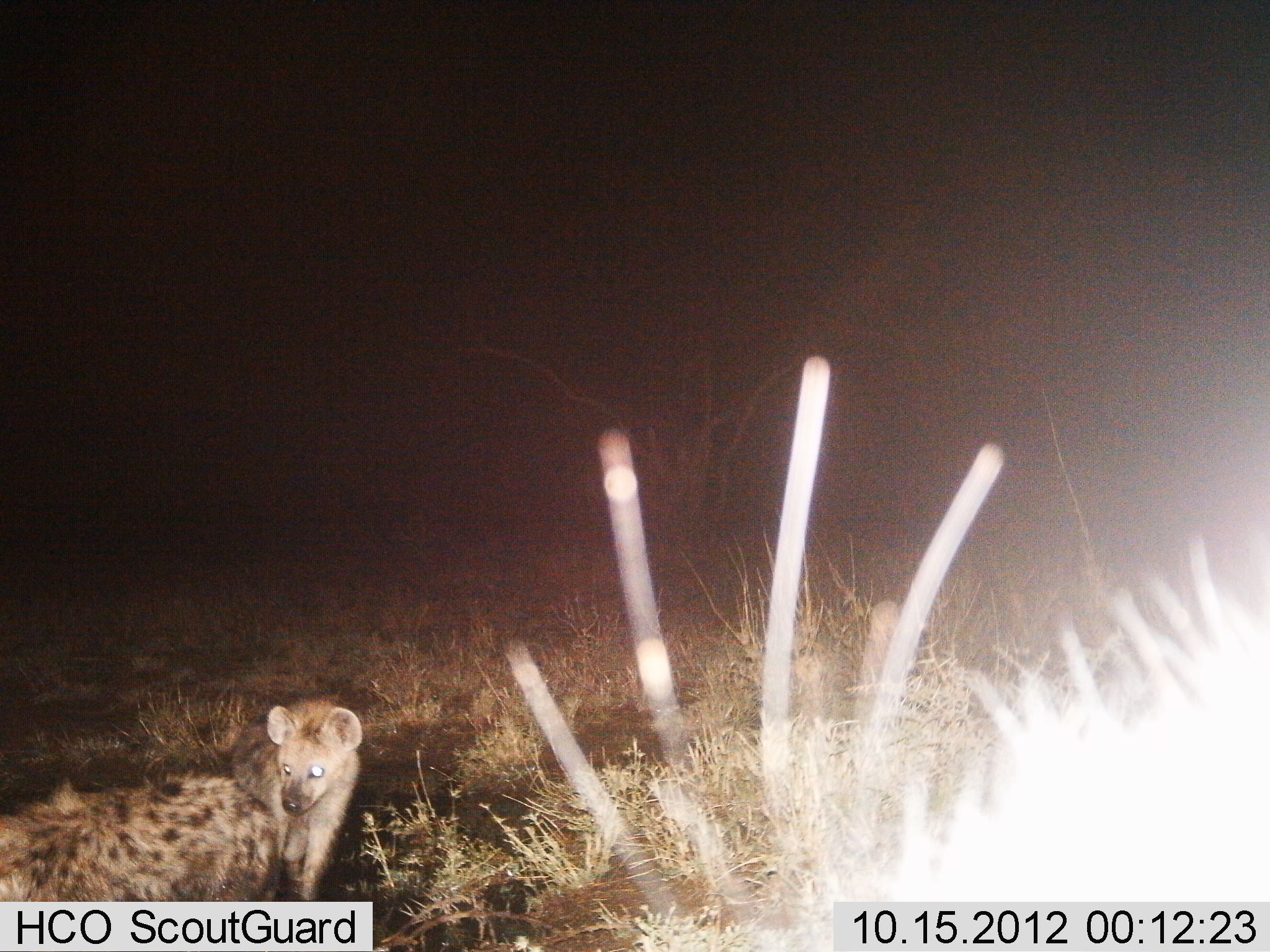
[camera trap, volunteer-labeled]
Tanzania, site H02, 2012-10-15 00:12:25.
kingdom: Animalia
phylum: Chordata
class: Mammalia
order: Carnivora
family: Hyaenidae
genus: Crocuta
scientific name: Crocuta crocuta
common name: spotted hyena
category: hyenaspotted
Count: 2.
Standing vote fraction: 64%.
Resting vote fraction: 0%.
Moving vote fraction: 27%.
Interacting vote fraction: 9%.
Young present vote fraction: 27%.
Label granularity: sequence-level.